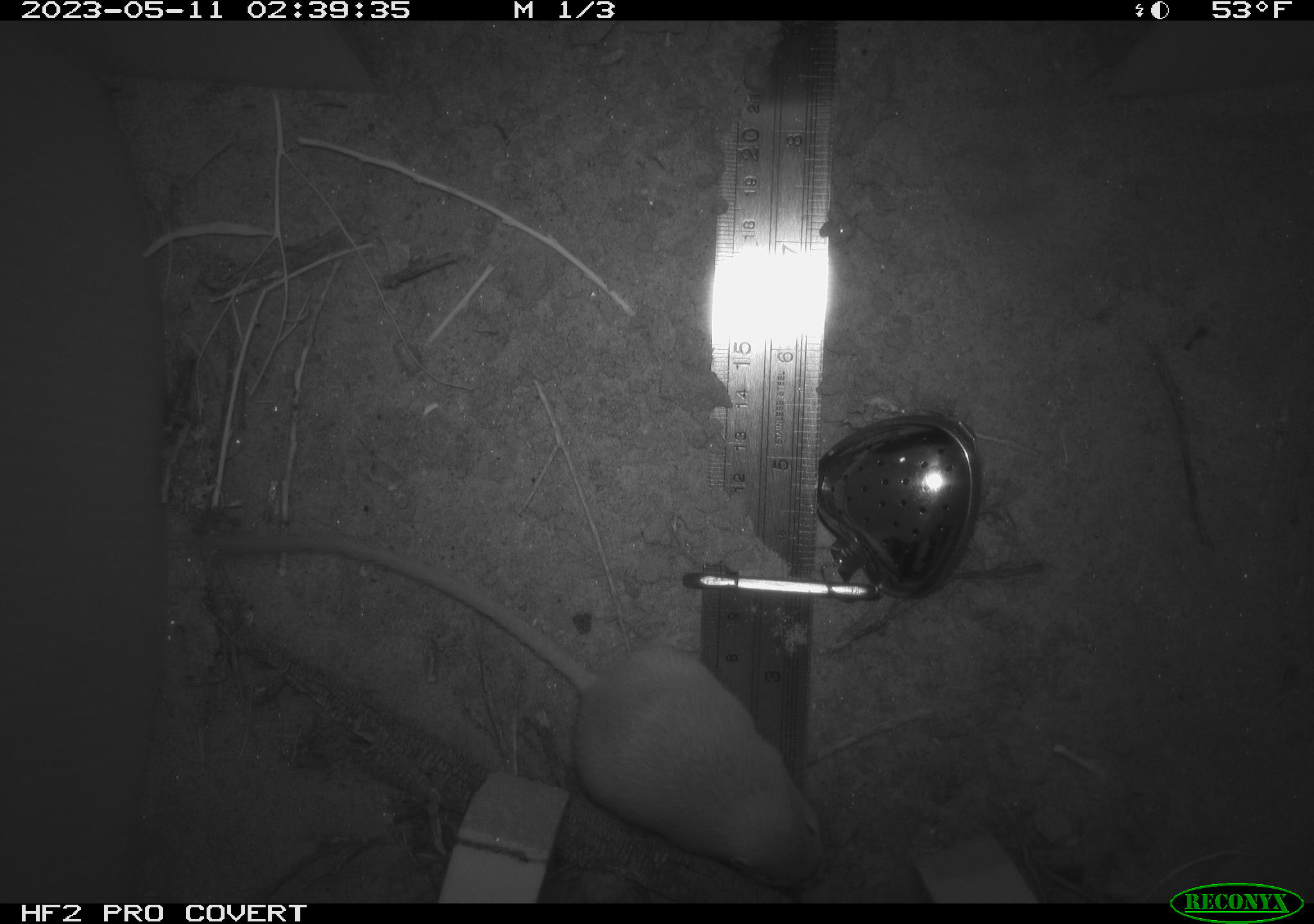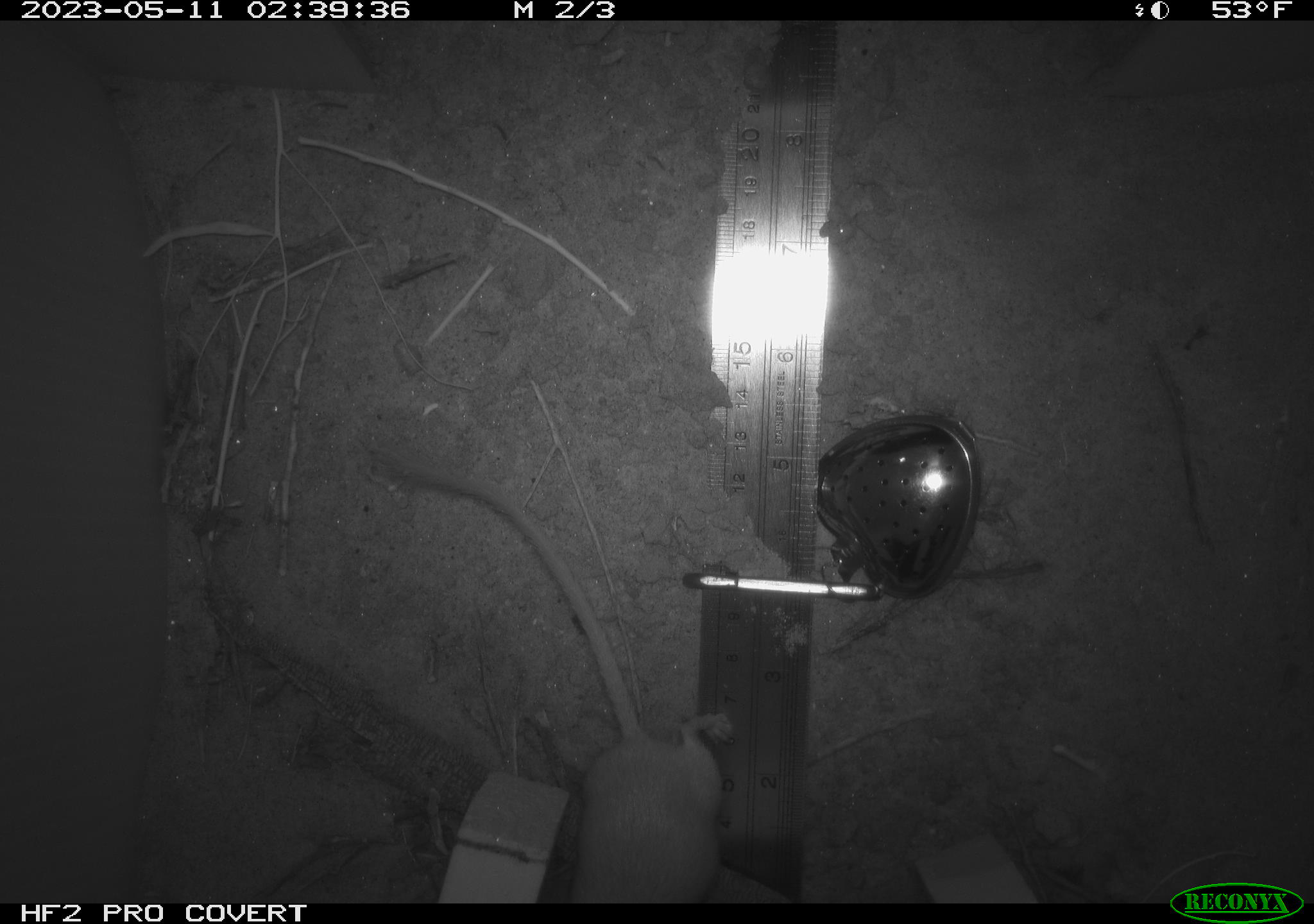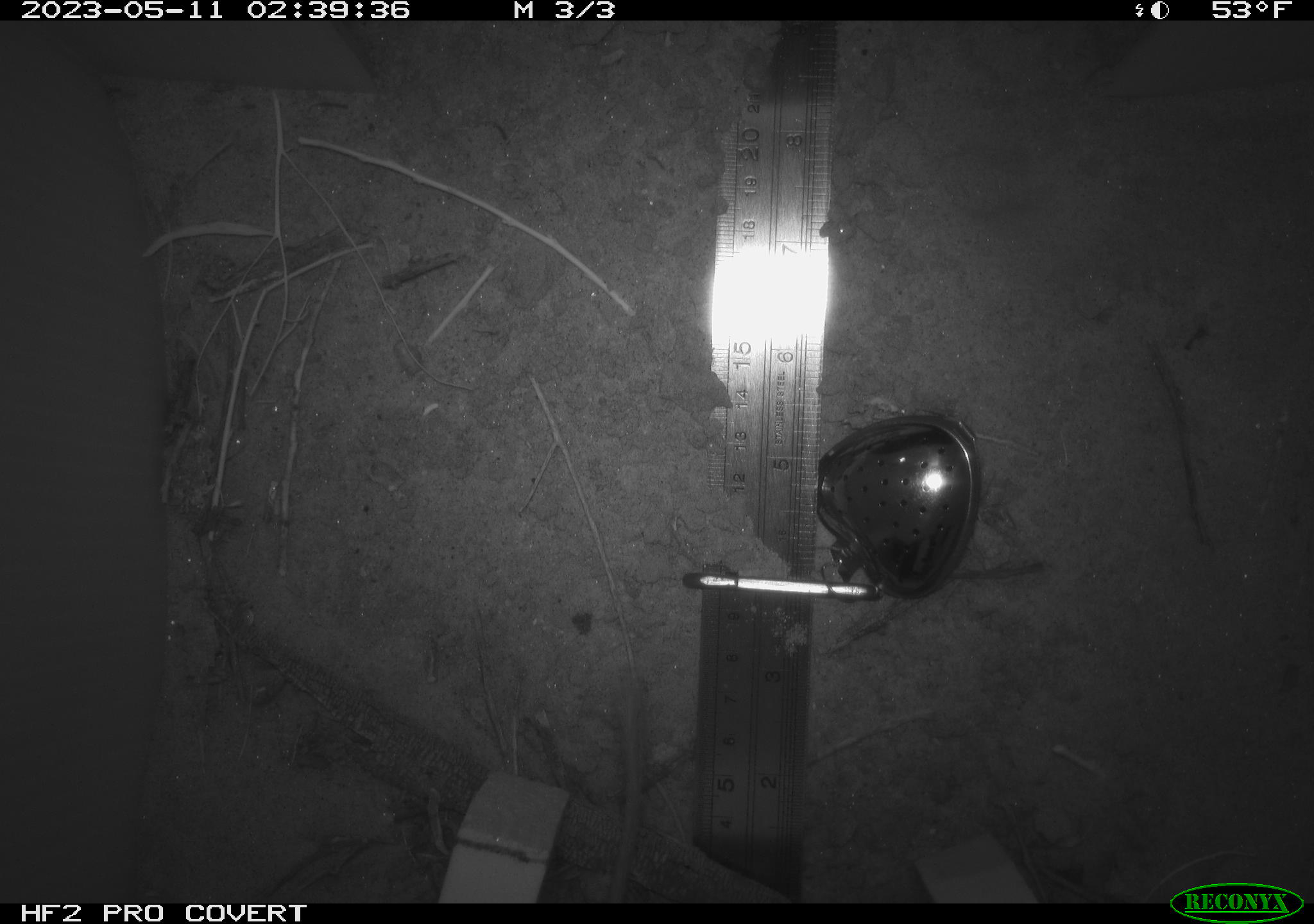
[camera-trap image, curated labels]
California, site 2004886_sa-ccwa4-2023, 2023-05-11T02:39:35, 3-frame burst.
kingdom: Animalia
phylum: Chordata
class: Mammalia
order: Rodentia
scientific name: Rodentia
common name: mouse species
Mouse species (Rodentia).